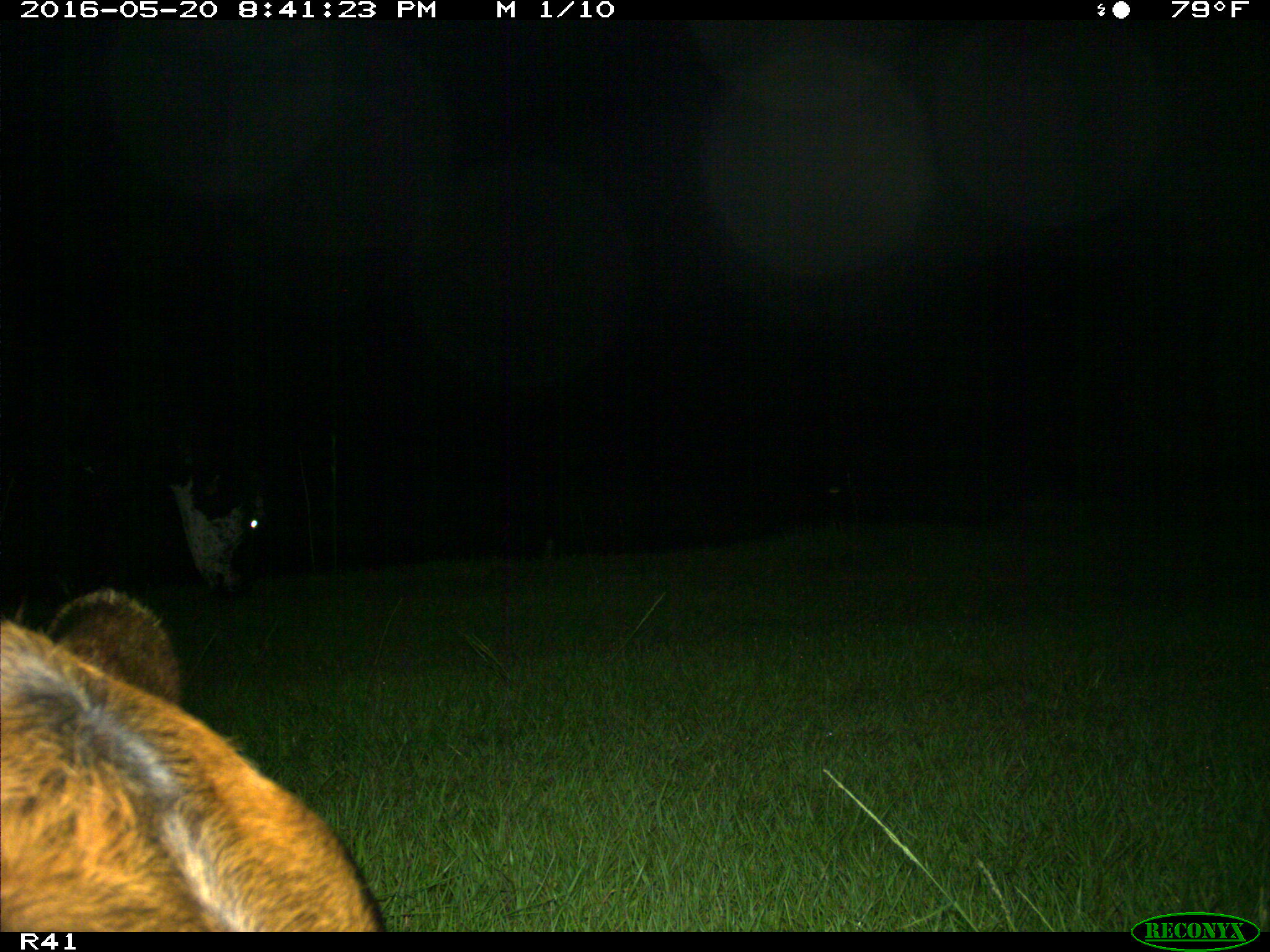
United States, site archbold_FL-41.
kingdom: Animalia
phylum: Chordata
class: Mammalia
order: Artiodactyla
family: Bovidae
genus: Bos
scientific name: Bos taurus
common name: domestic cow